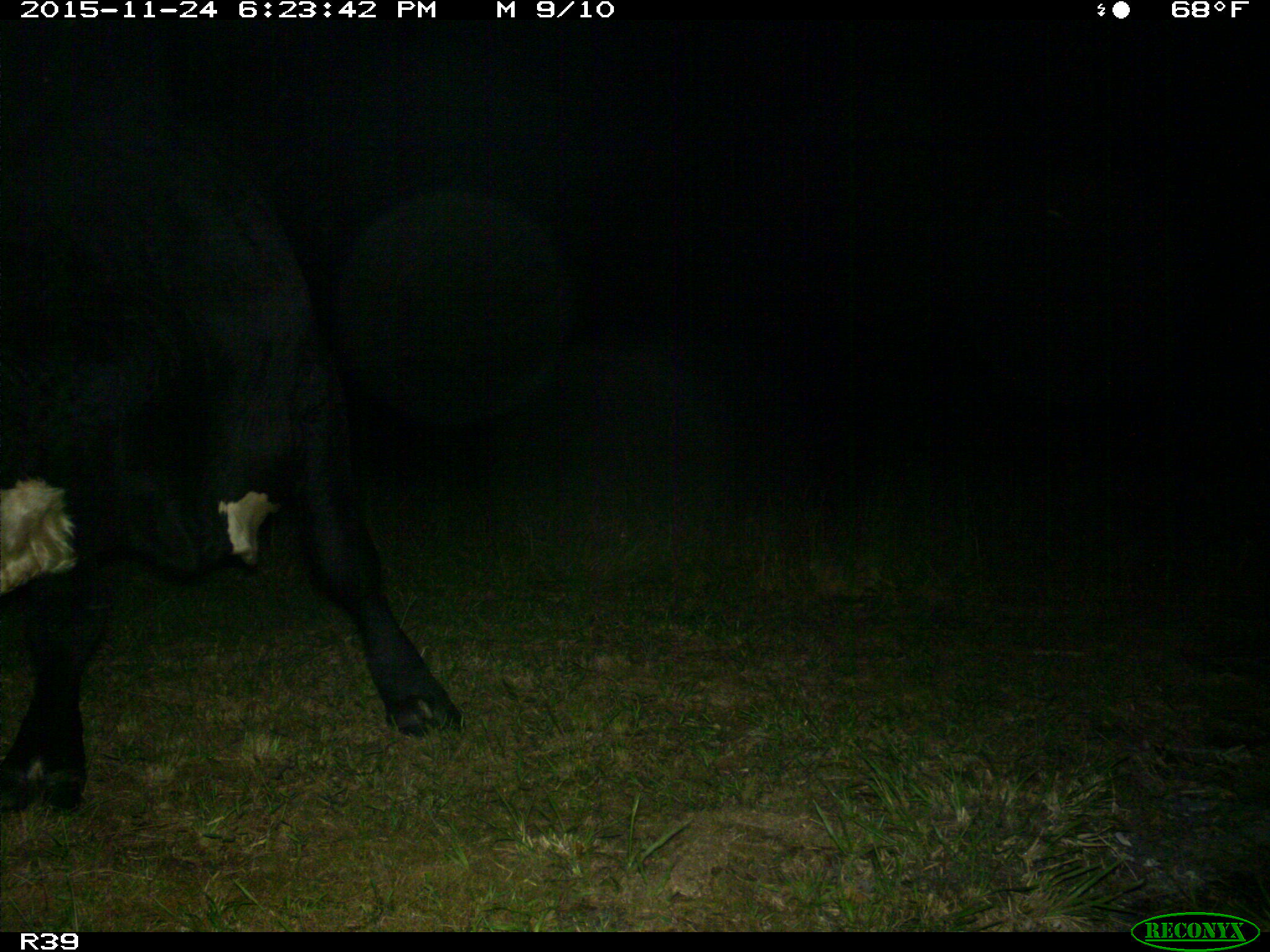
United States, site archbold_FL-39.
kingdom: Animalia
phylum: Chordata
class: Mammalia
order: Artiodactyla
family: Bovidae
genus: Bos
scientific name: Bos taurus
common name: domestic cow